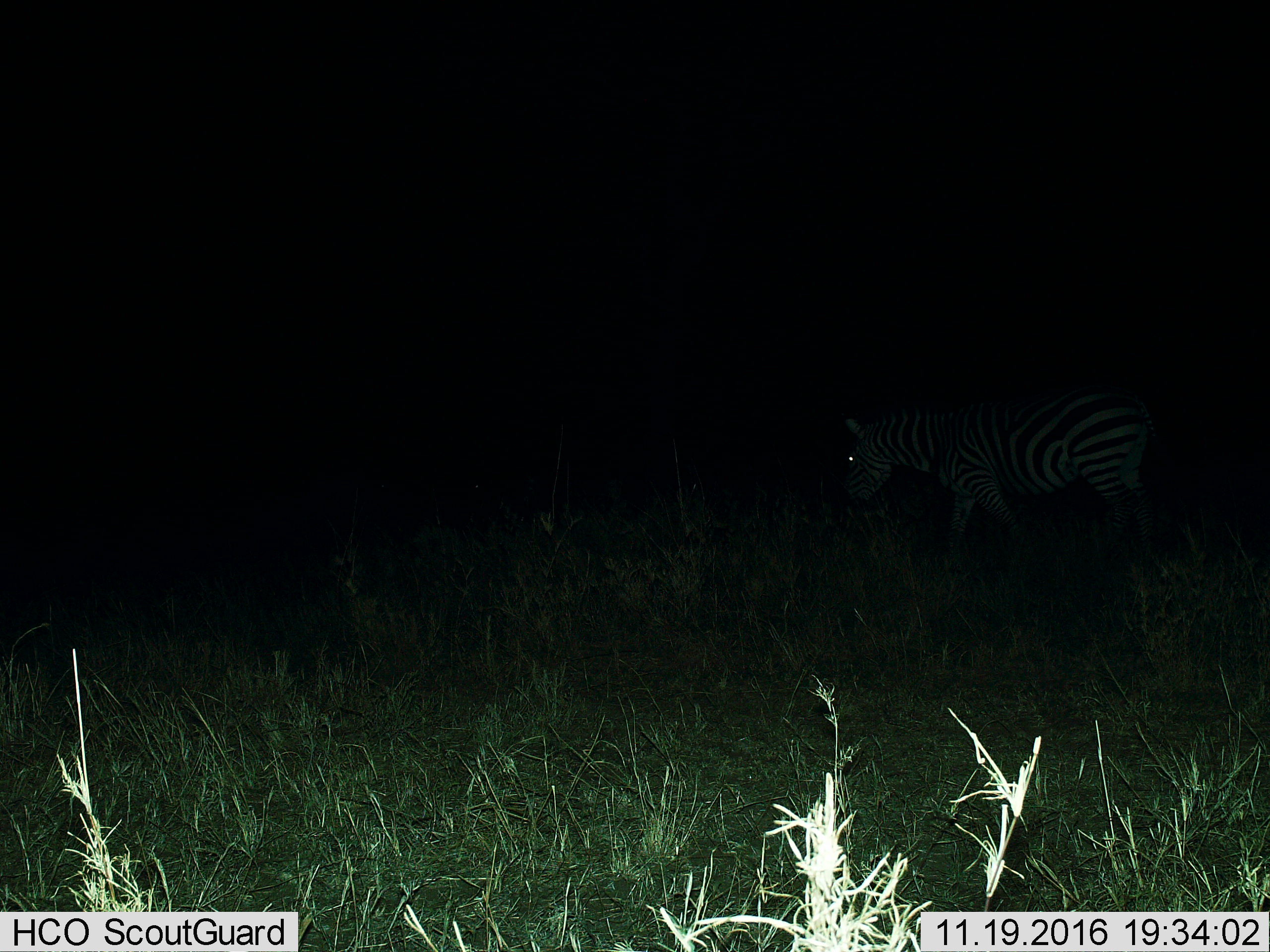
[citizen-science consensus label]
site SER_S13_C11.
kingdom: Animalia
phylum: Chordata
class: Mammalia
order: Perissodactyla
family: Equidae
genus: Equus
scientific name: Equus quagga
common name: plains zebra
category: zebraplains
Zebraplains (plains zebra) (Equus quagga), count 1. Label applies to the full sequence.